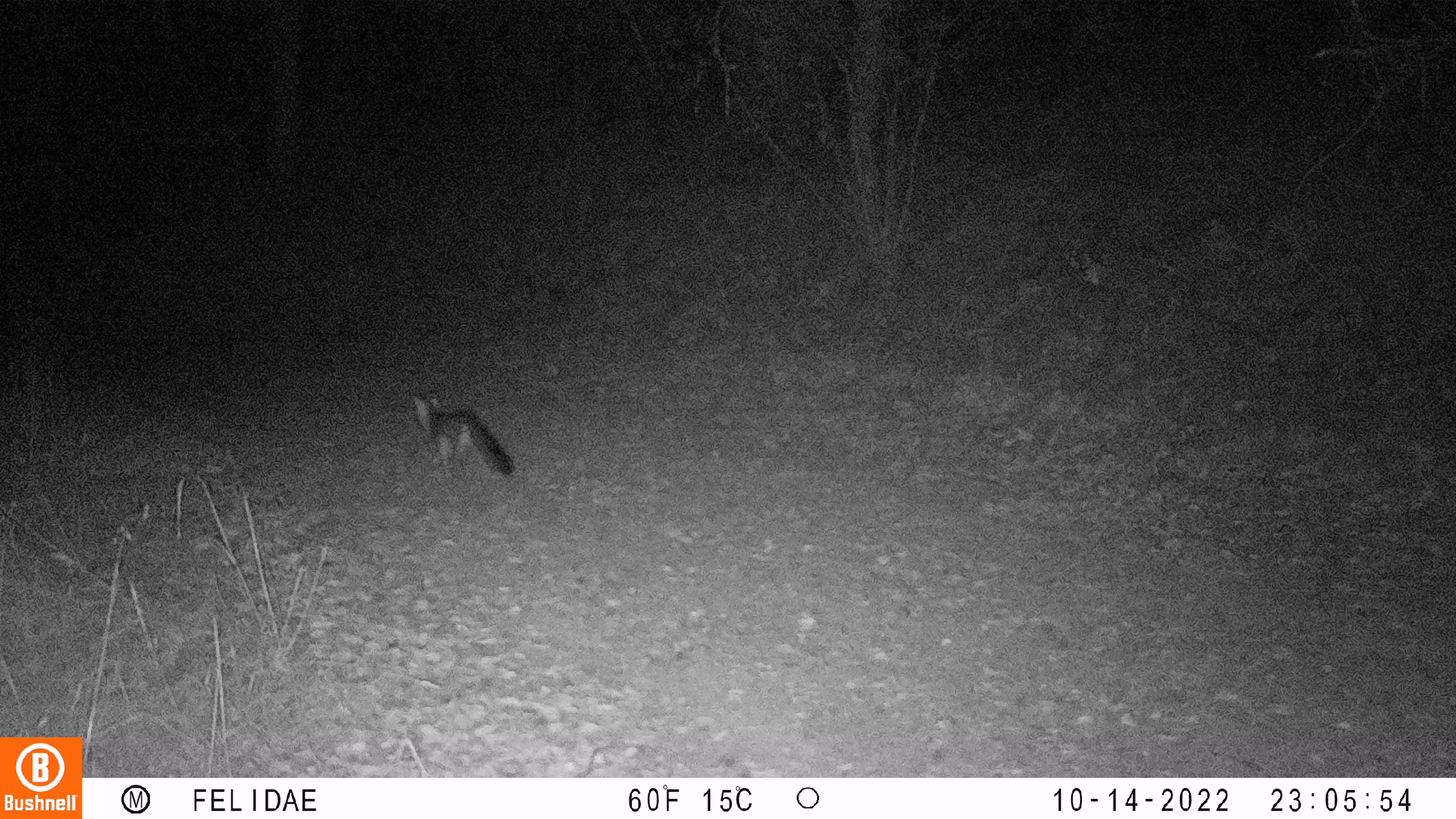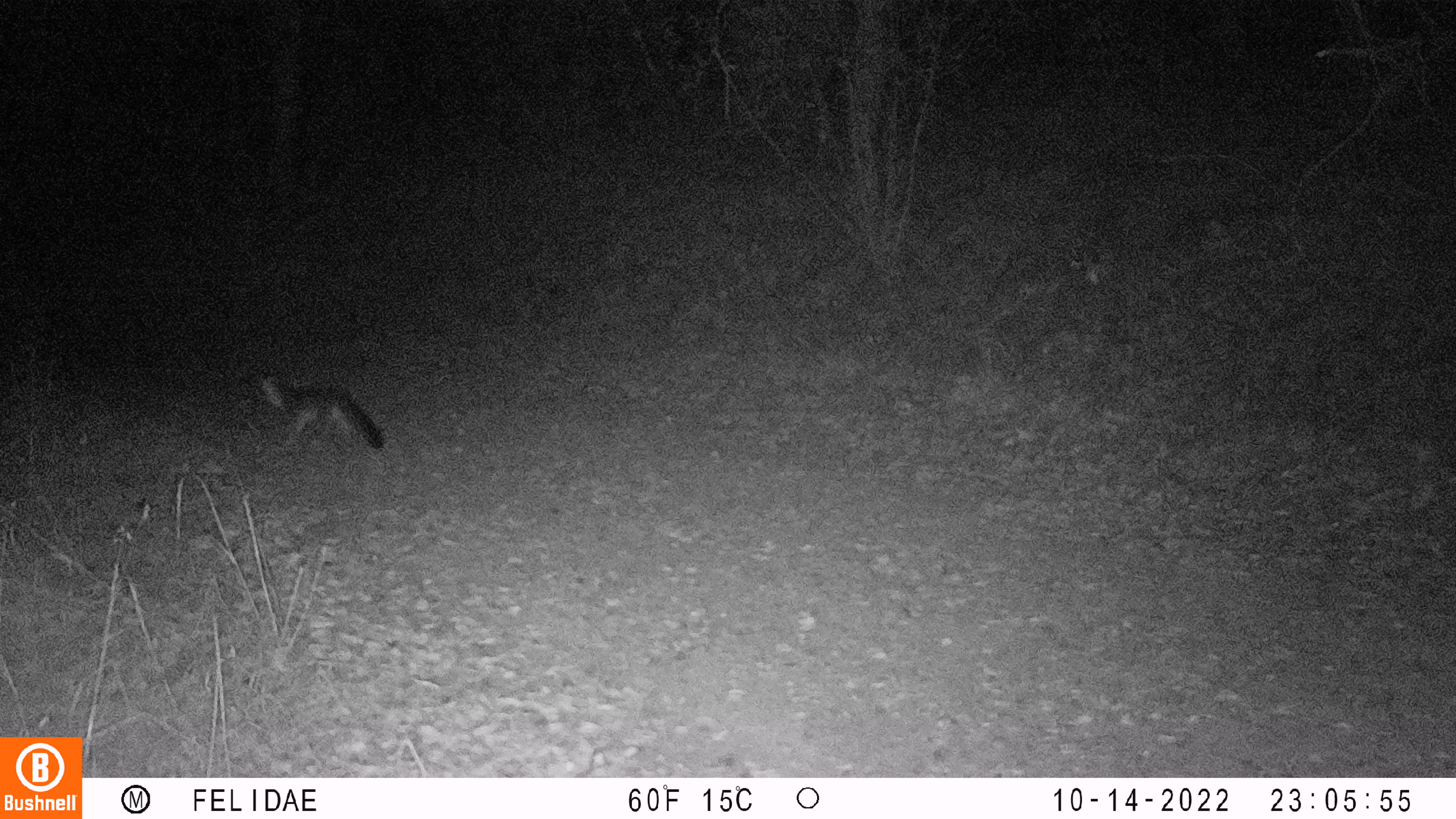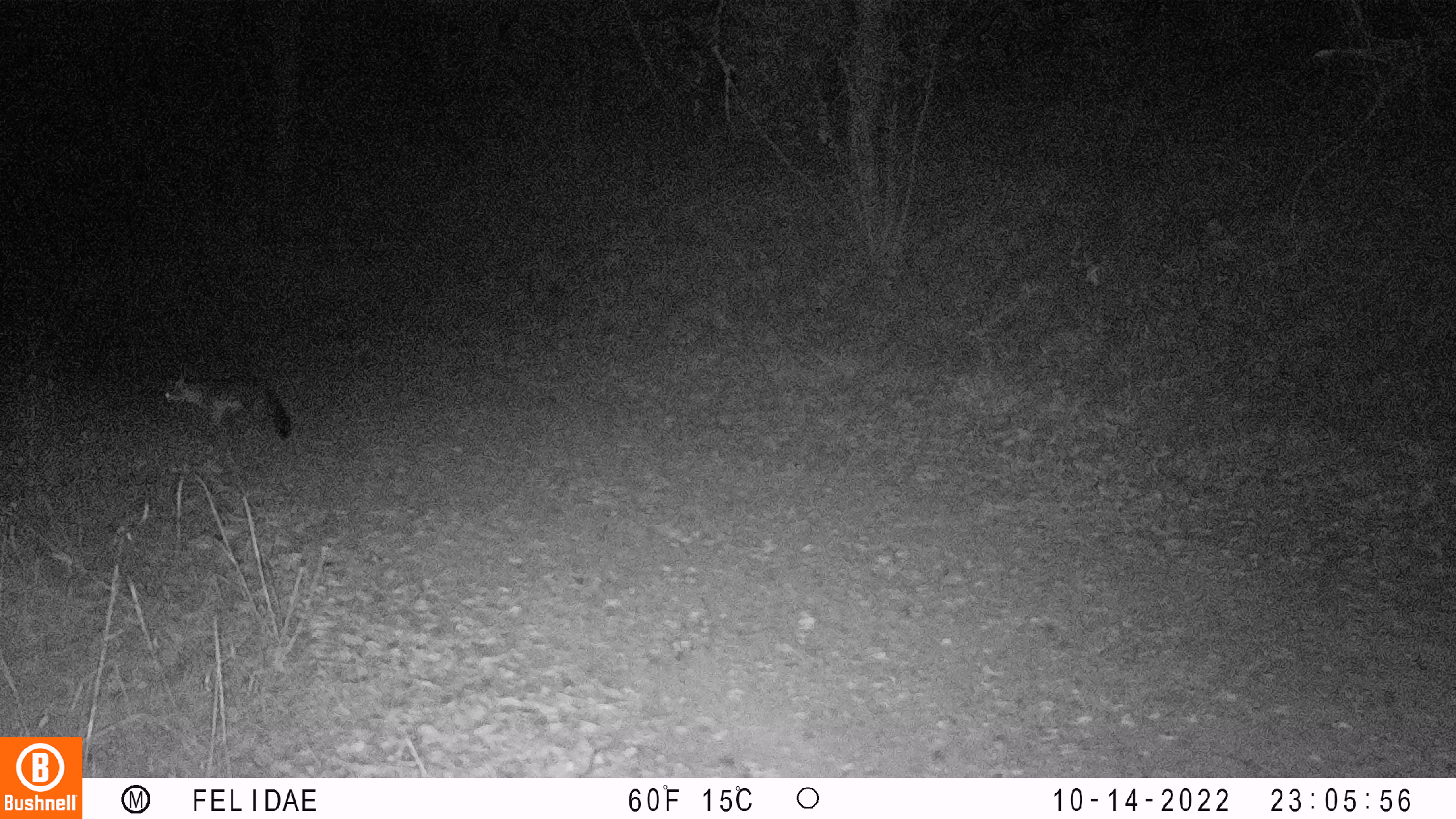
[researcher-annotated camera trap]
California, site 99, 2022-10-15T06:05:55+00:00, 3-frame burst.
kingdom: Animalia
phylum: Chordata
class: Mammalia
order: Carnivora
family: Canidae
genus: Urocyon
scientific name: Urocyon cinereoargenteus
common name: gray fox